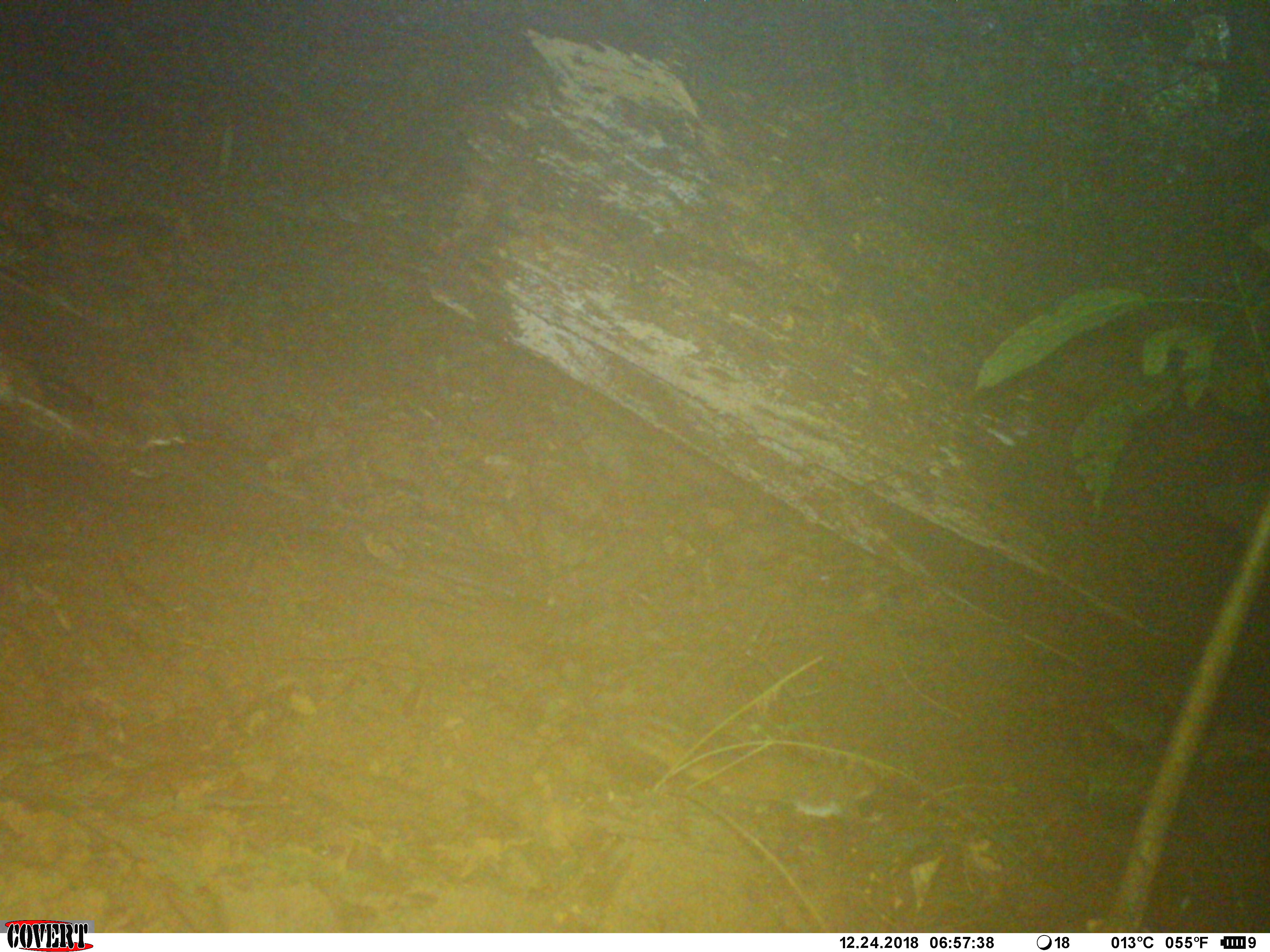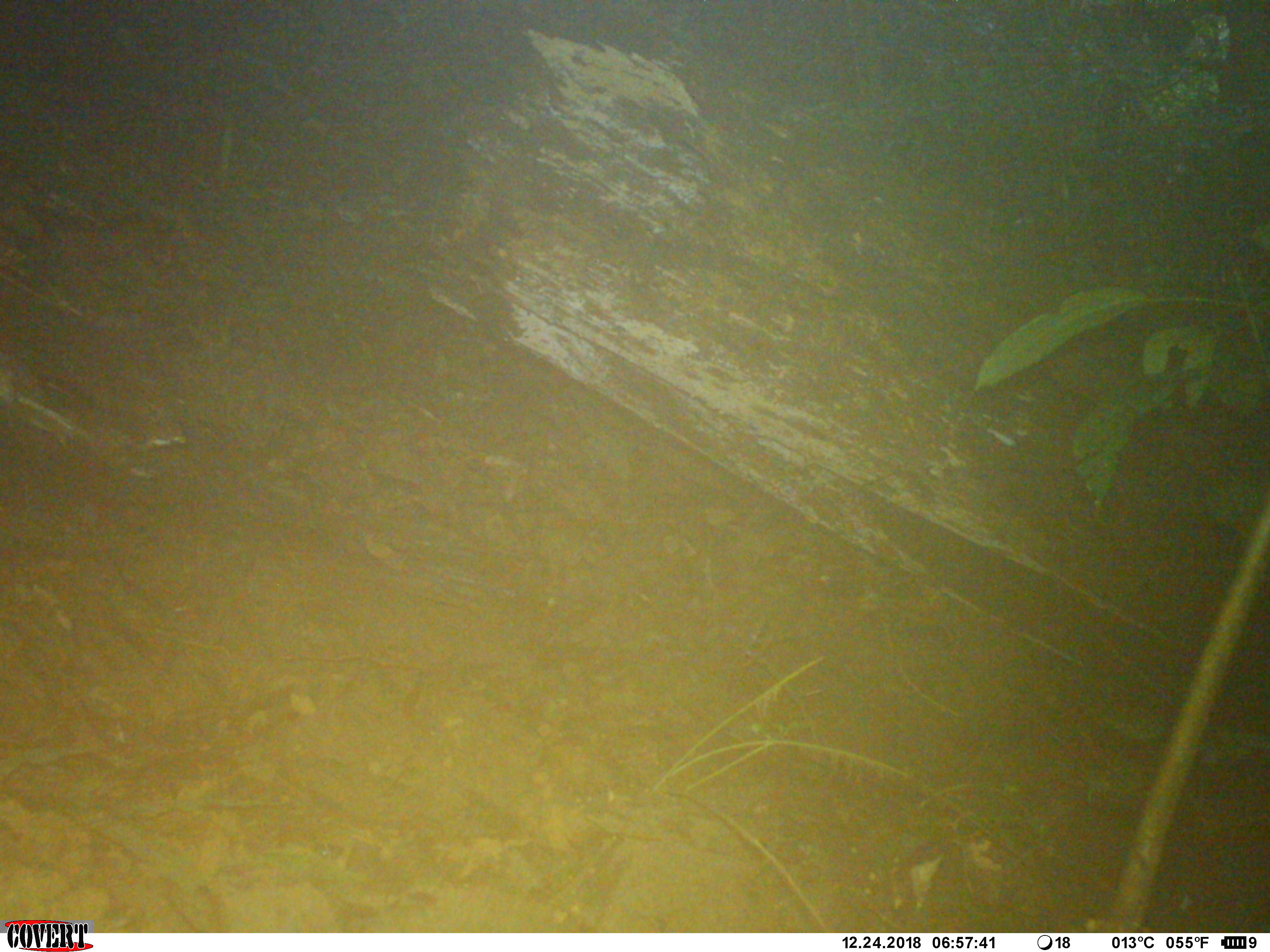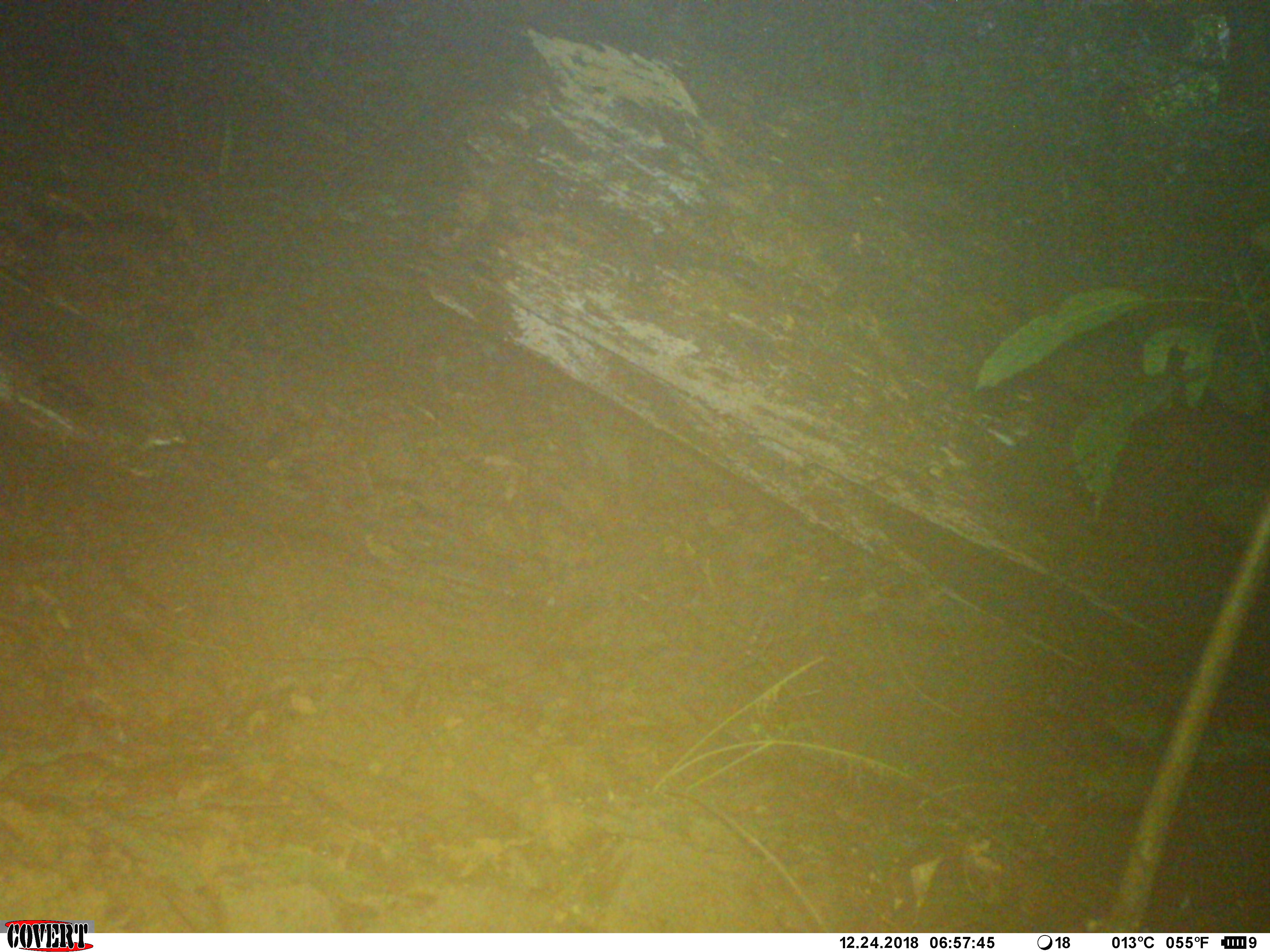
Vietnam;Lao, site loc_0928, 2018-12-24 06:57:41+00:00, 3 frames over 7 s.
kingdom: Animalia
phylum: Chordata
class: Mammalia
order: Rodentia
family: Sciuridae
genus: Dremomys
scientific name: Dremomys rufigenis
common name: red-cheeked squirrel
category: red cheeked squirrel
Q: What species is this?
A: Red cheeked squirrel (red-cheeked squirrel) (Dremomys rufigenis).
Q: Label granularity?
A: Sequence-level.